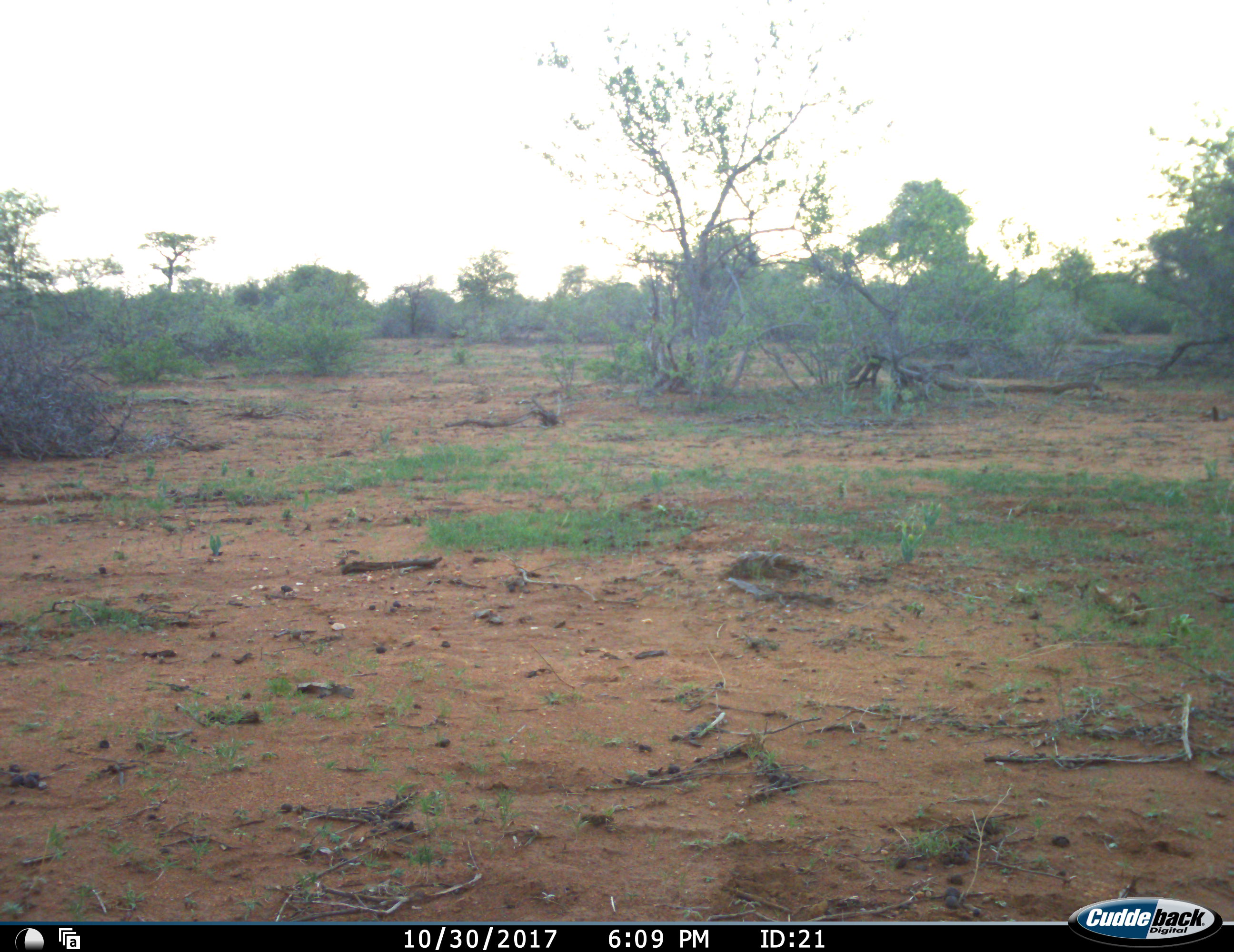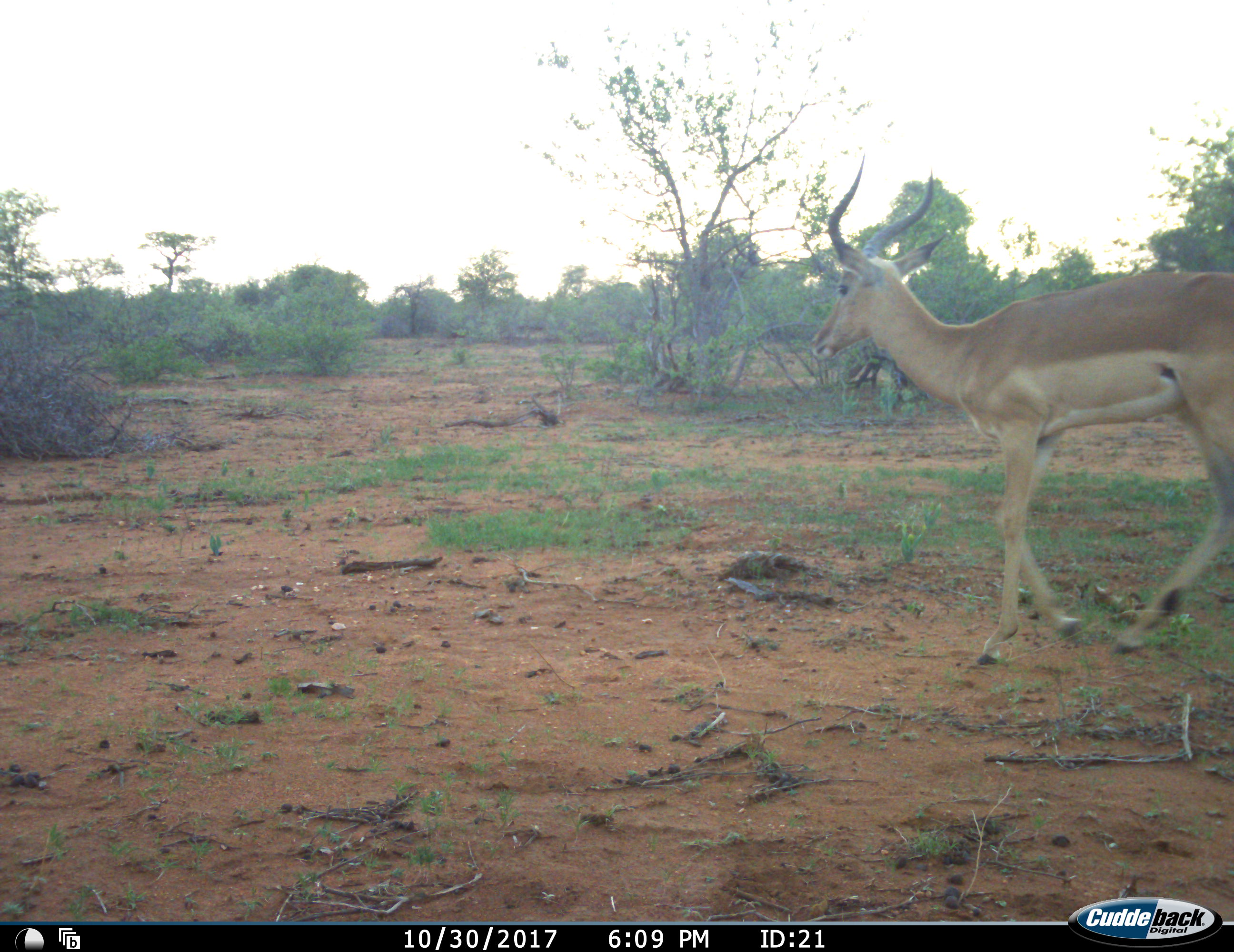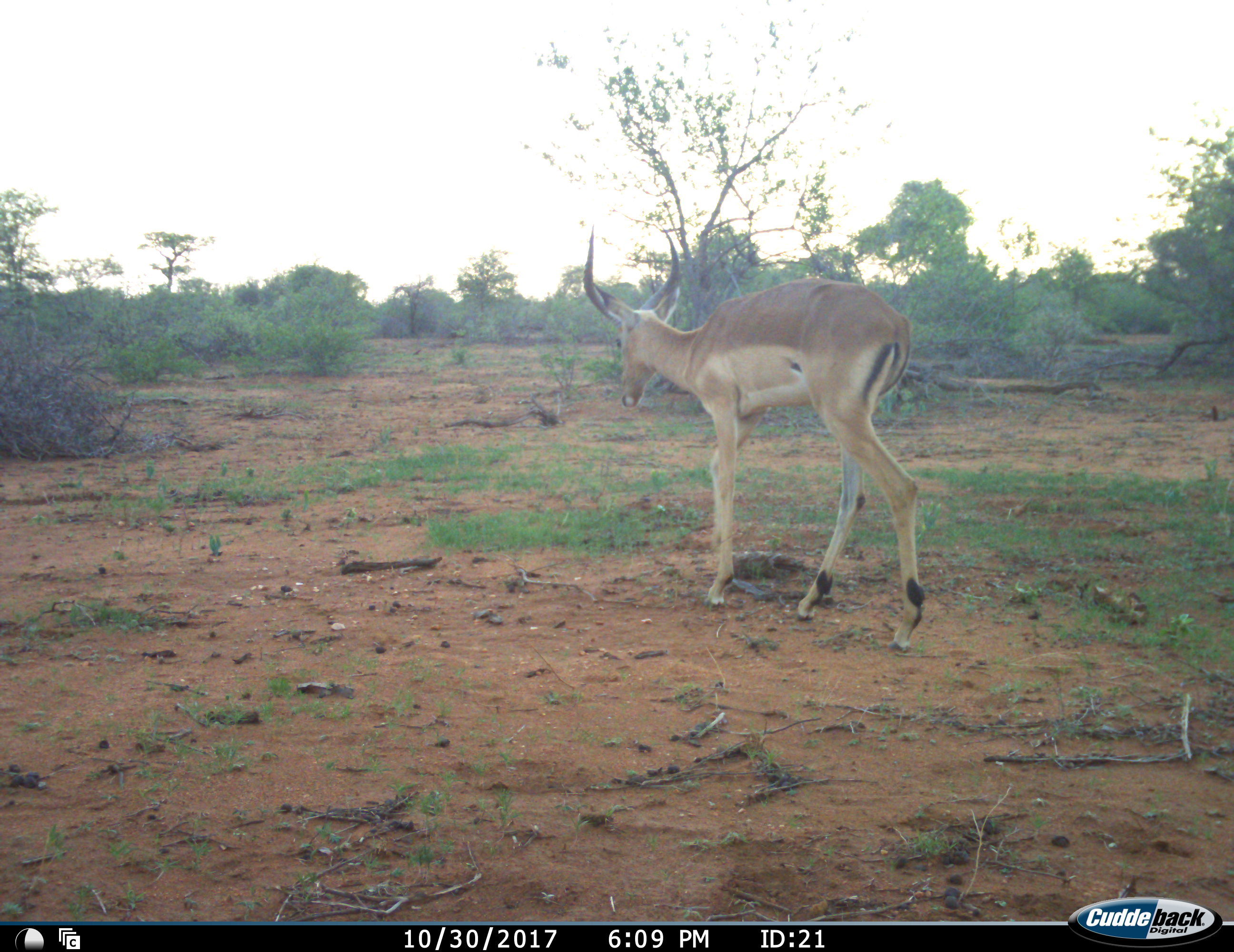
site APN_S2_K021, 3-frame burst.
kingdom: Animalia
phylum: Chordata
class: Mammalia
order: Artiodactyla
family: Bovidae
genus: Aepyceros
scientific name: Aepyceros melampus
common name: impala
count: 1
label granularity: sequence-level